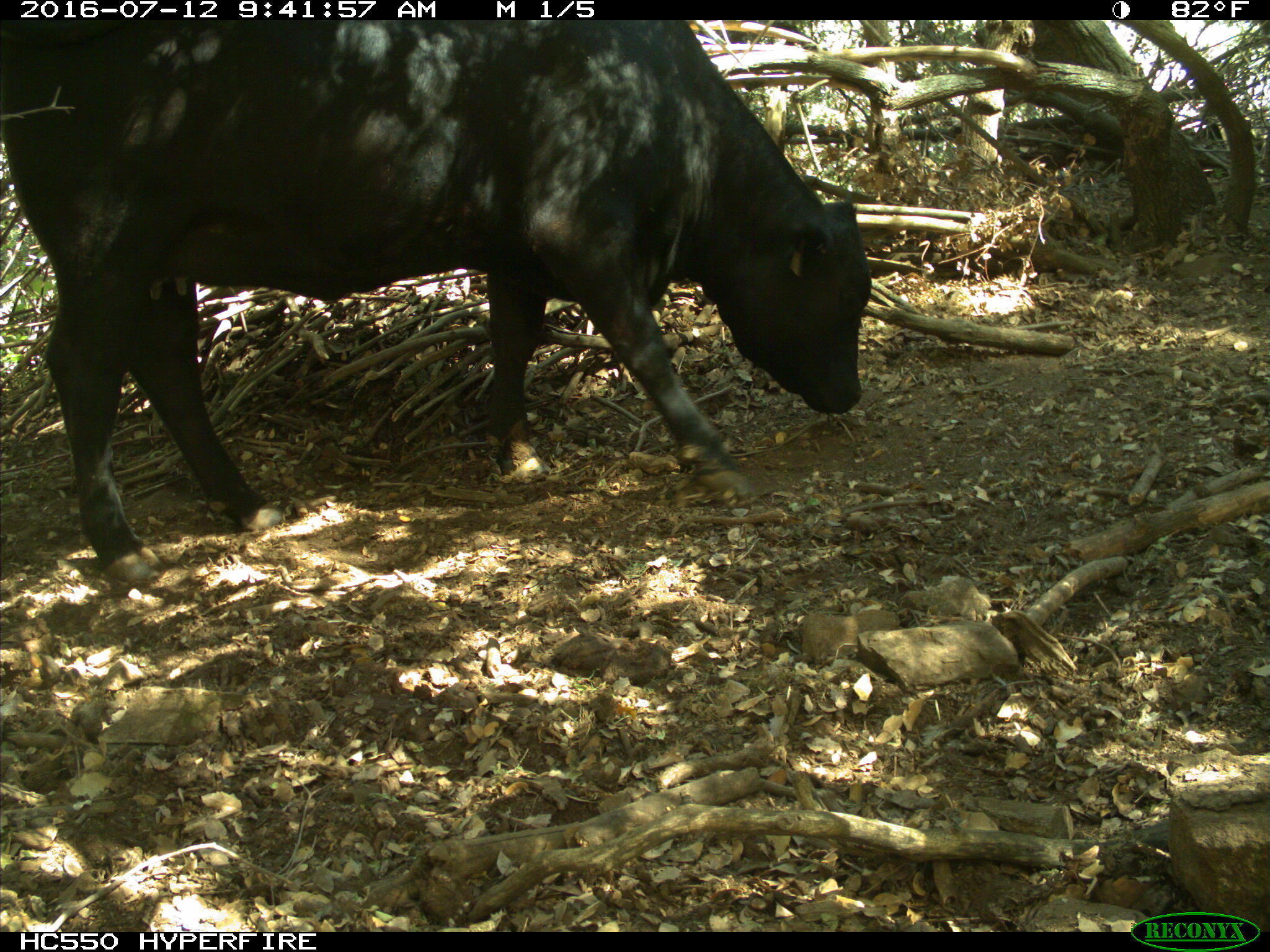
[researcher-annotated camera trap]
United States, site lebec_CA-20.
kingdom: Animalia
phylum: Chordata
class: Mammalia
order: Artiodactyla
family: Bovidae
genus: Bos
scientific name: Bos taurus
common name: domestic cow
Bos taurus (domestic cow).